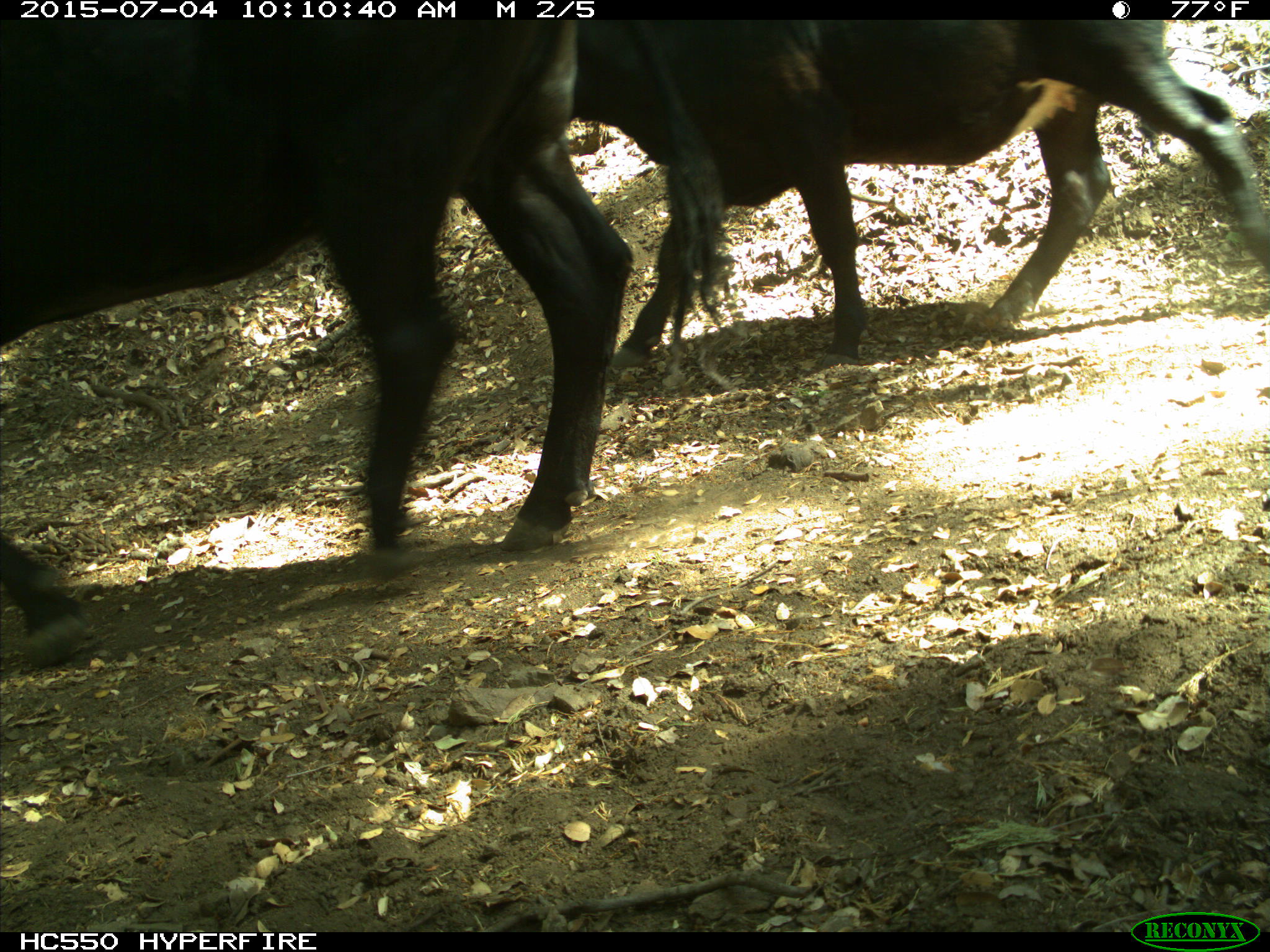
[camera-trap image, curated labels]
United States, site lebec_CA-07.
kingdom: Animalia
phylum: Chordata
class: Mammalia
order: Artiodactyla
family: Bovidae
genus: Bos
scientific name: Bos taurus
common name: domestic cow